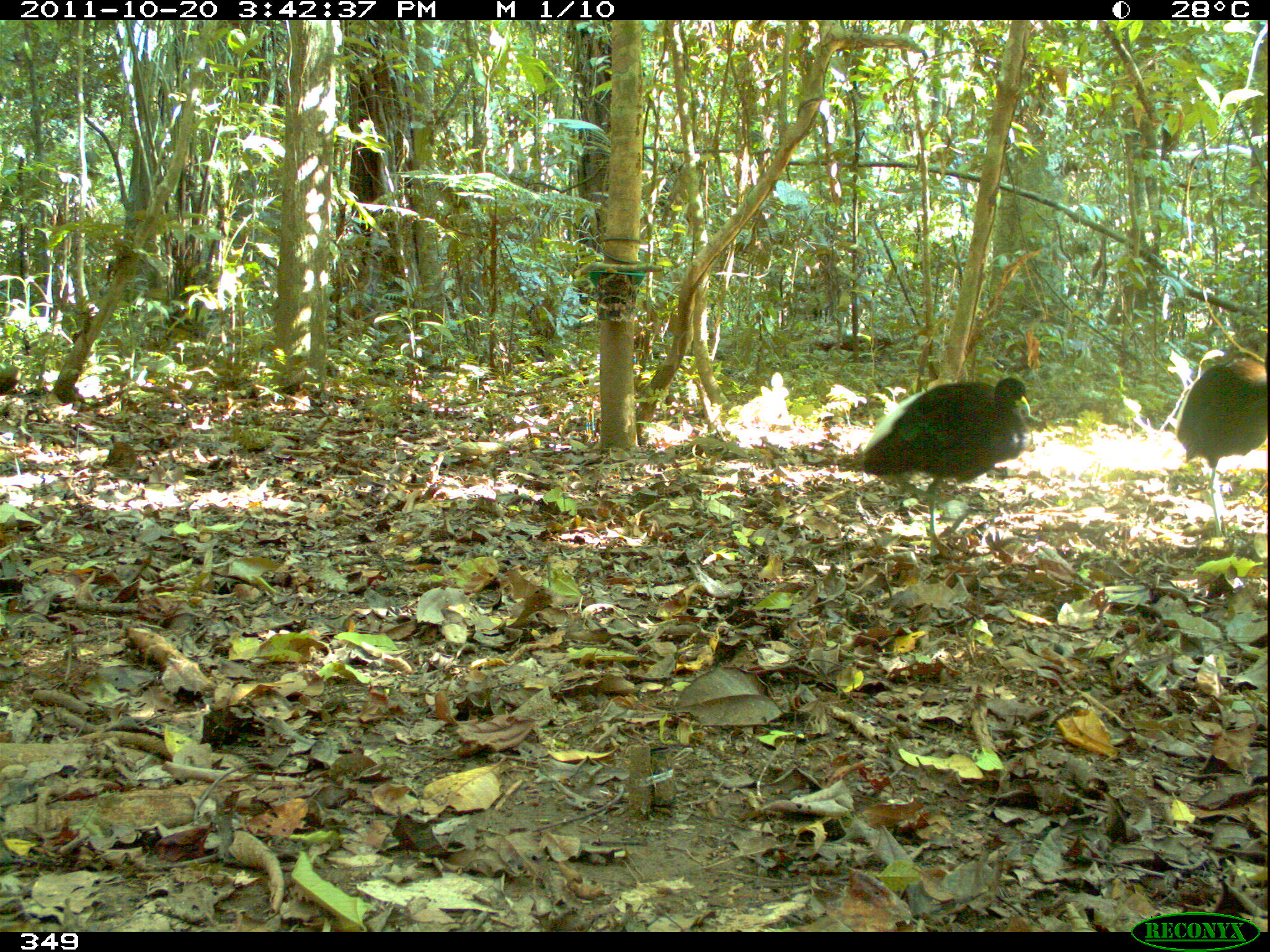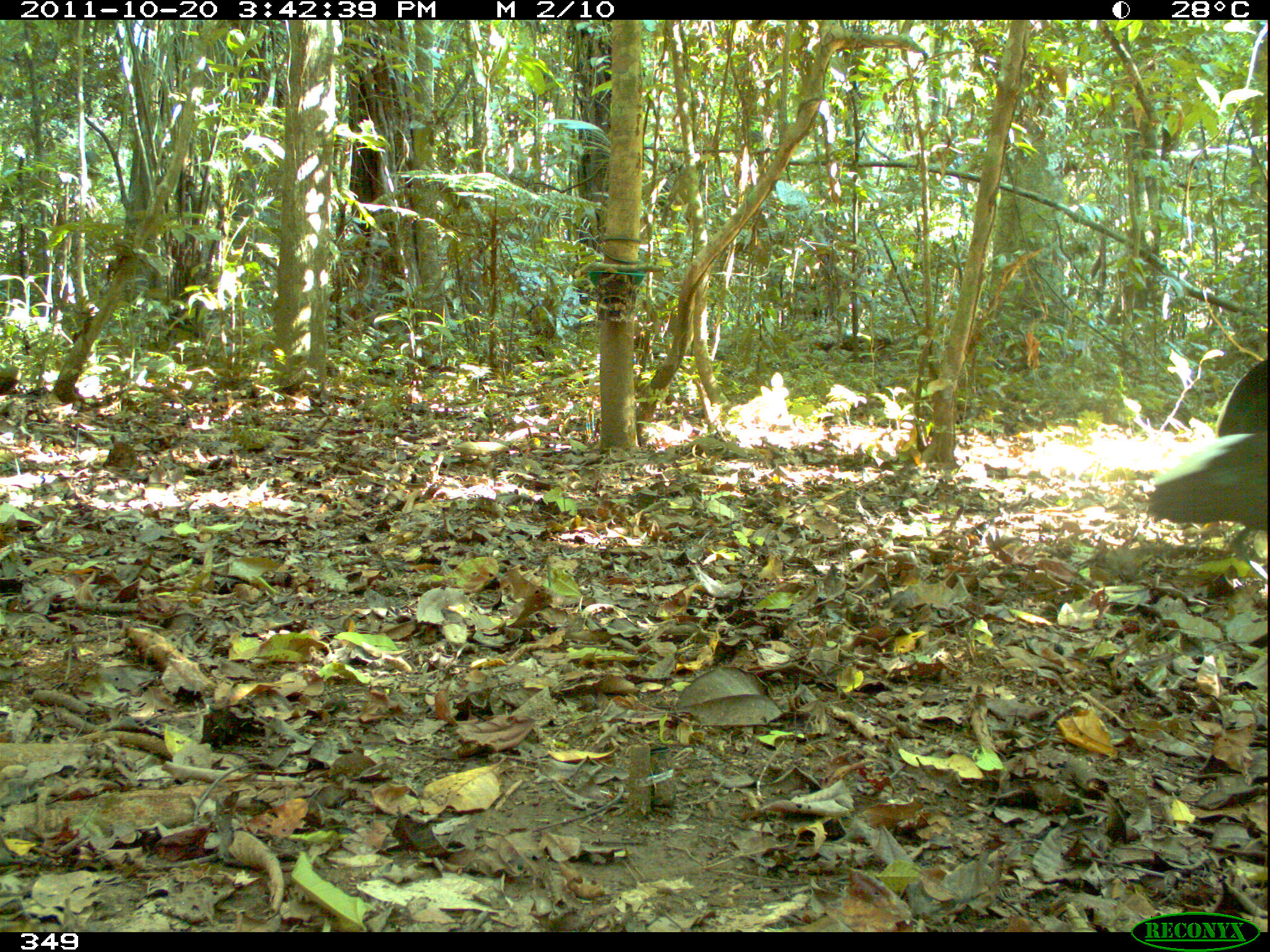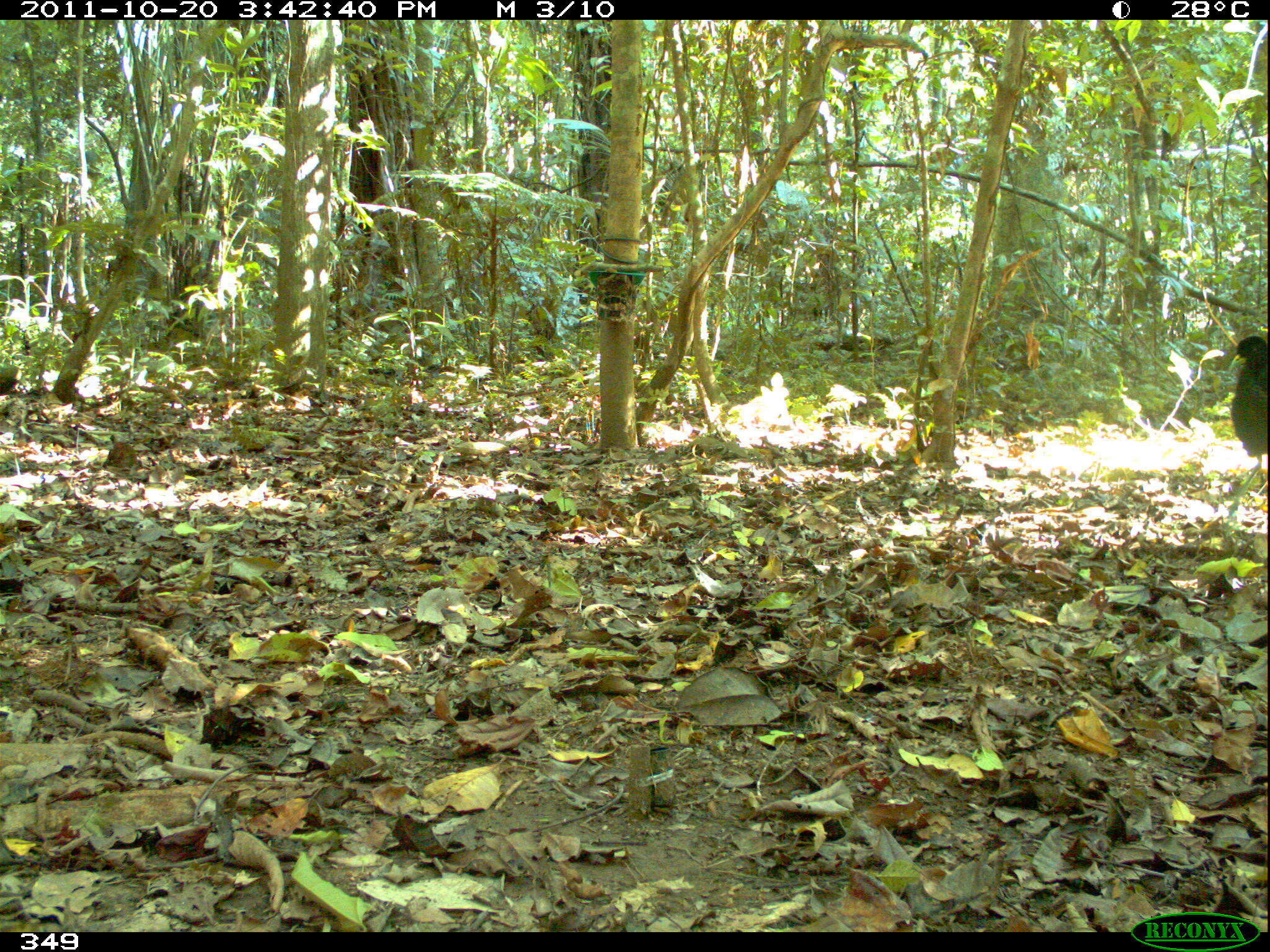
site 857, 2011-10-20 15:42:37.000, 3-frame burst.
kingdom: Animalia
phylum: Chordata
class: Aves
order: Gruiformes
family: Psophiidae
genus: Psophia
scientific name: Psophia leucoptera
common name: pale-winged trumpeter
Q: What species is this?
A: Psophia leucoptera (pale-winged trumpeter).